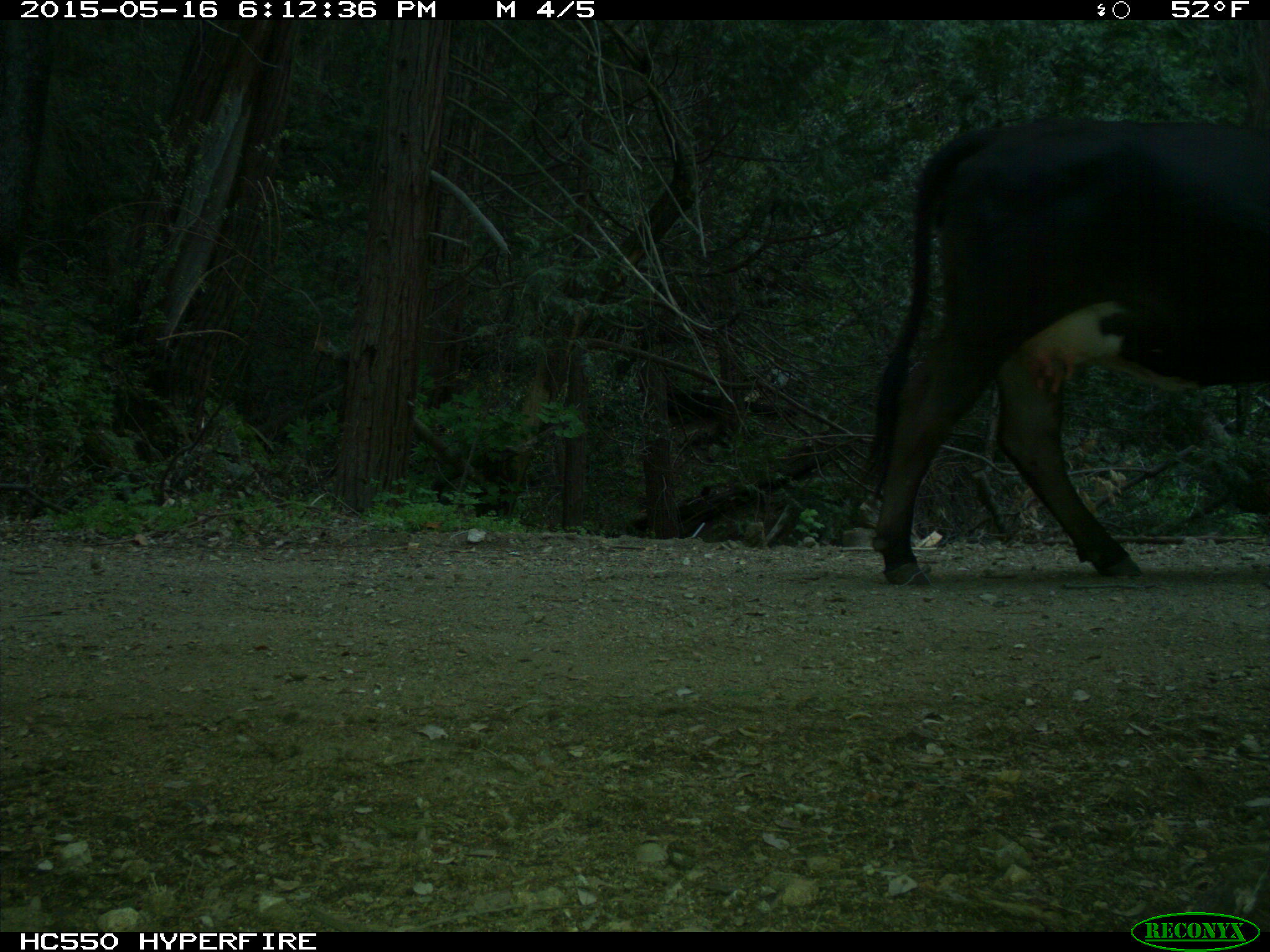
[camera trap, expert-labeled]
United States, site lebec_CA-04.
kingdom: Animalia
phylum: Chordata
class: Mammalia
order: Artiodactyla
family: Bovidae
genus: Bos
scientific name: Bos taurus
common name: domestic cow